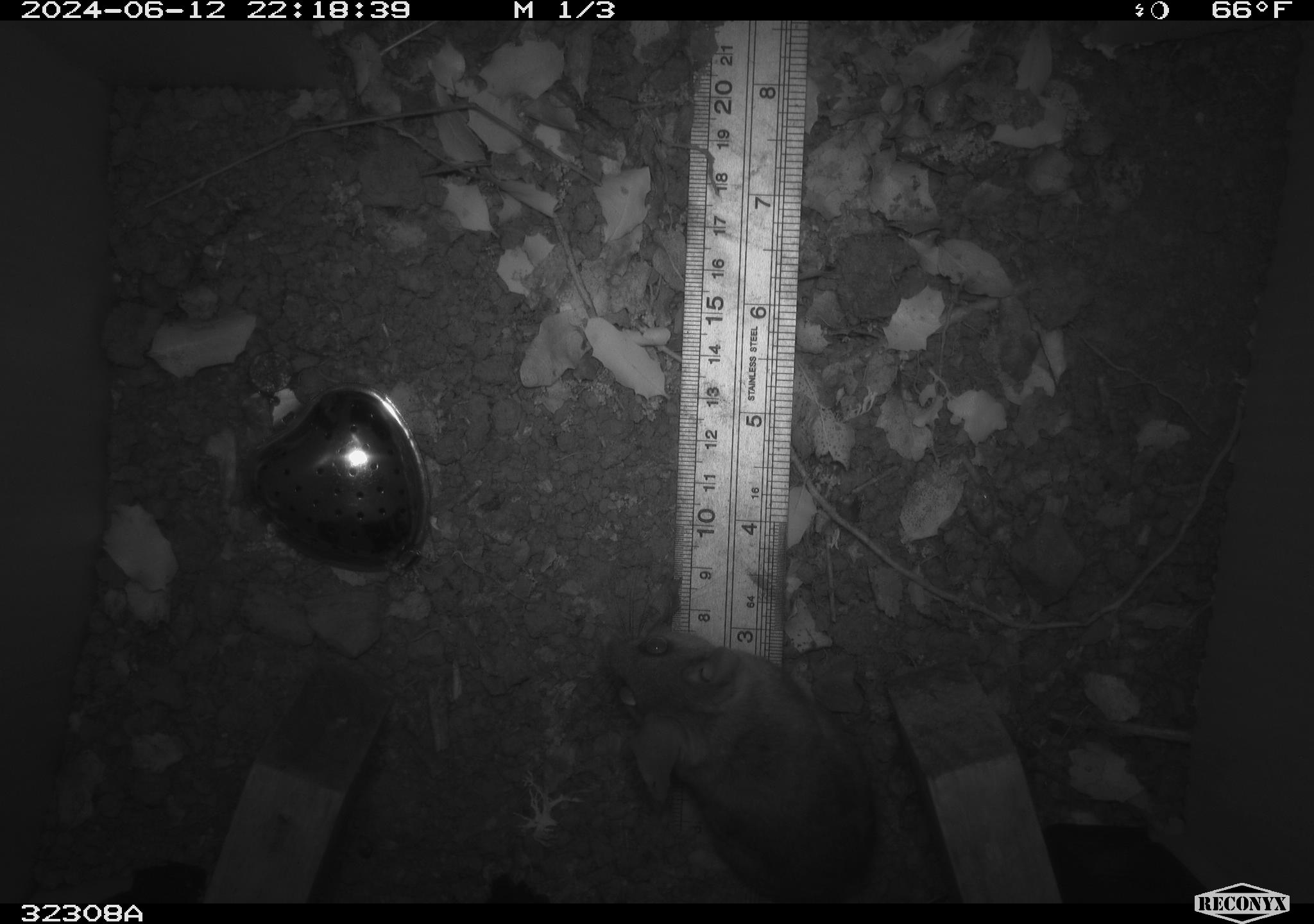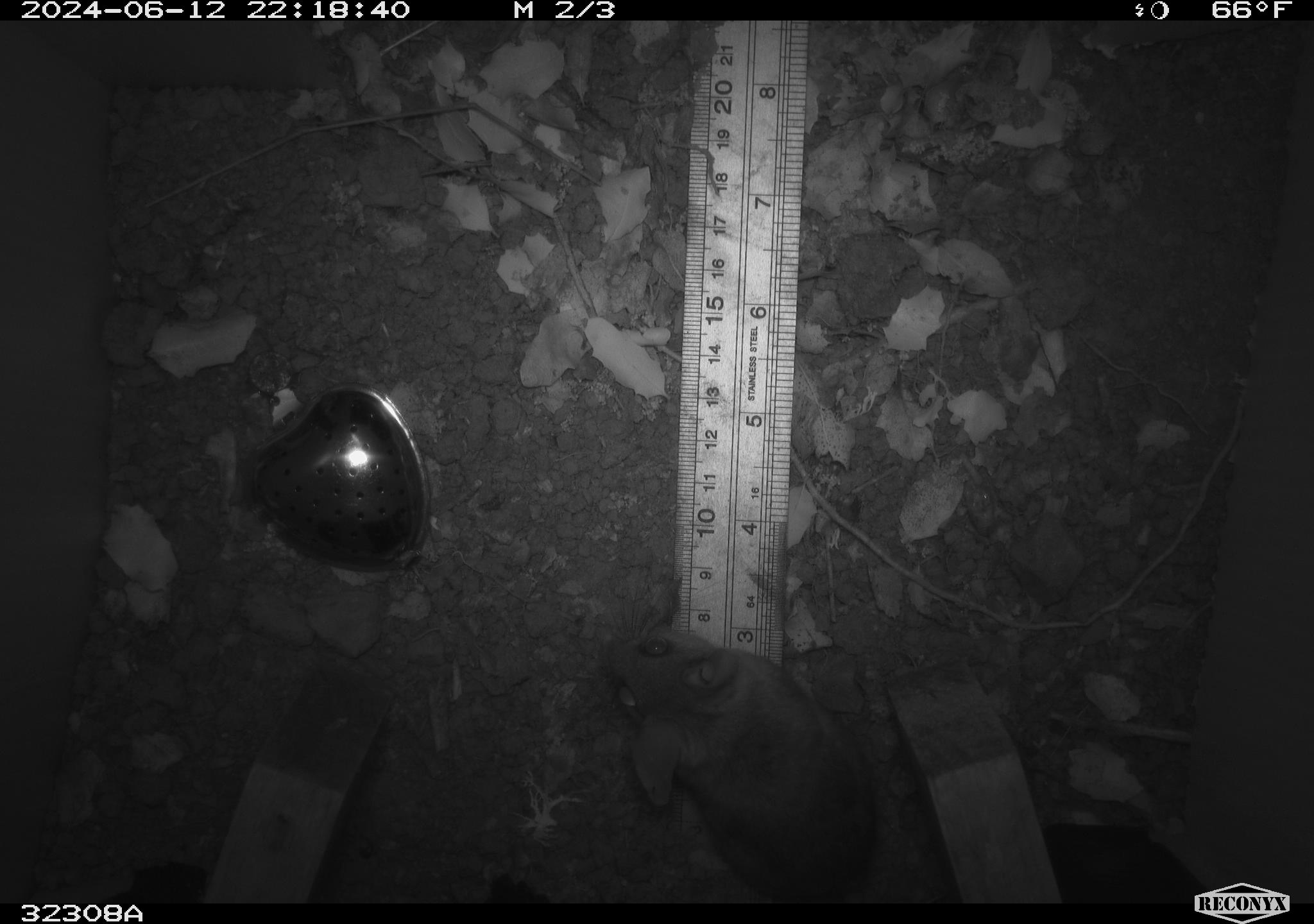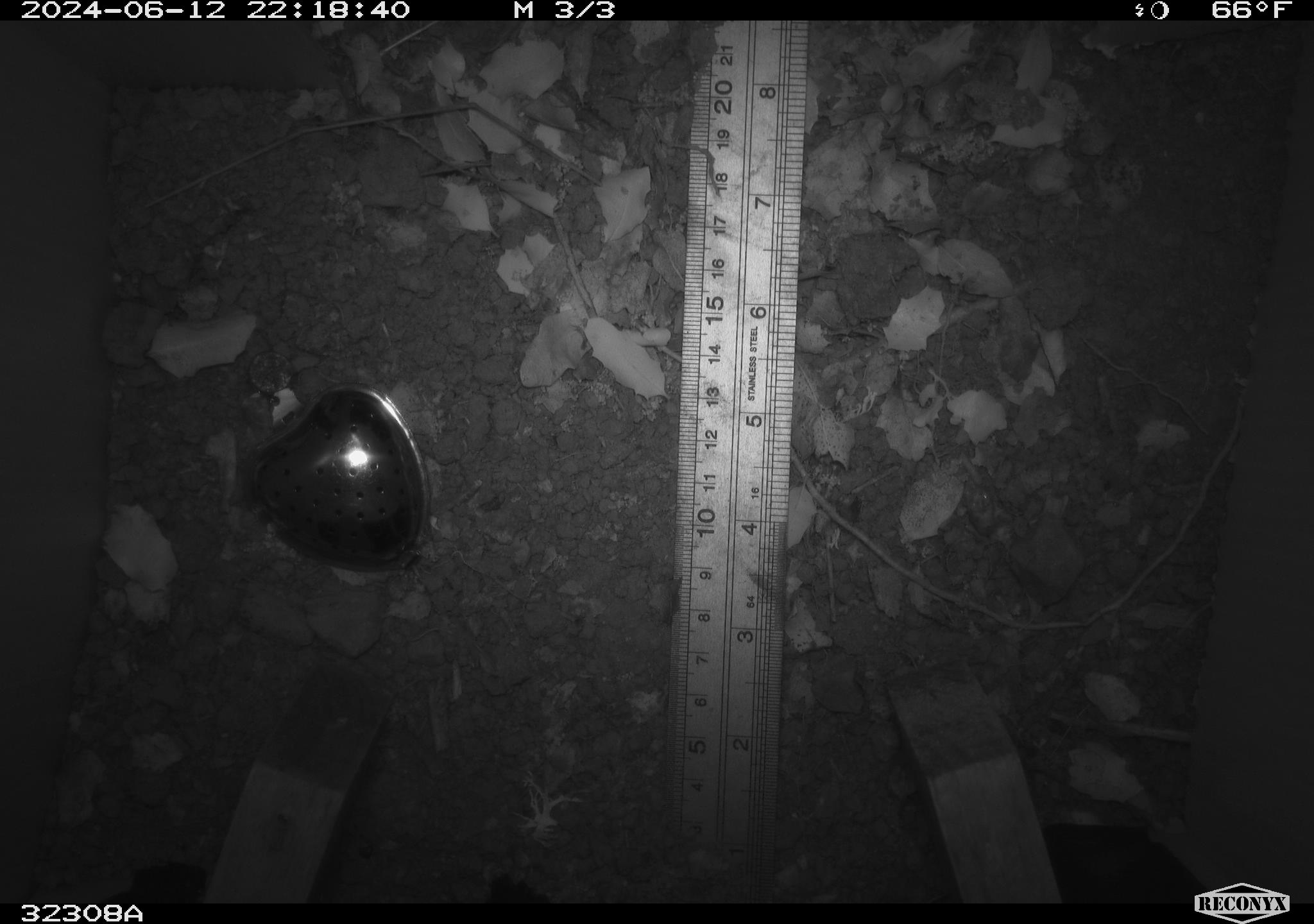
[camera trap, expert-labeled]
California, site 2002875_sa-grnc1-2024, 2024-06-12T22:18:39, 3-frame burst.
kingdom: Animalia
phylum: Chordata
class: Mammalia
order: Rodentia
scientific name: Rodentia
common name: rodent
Rodent (Rodentia).